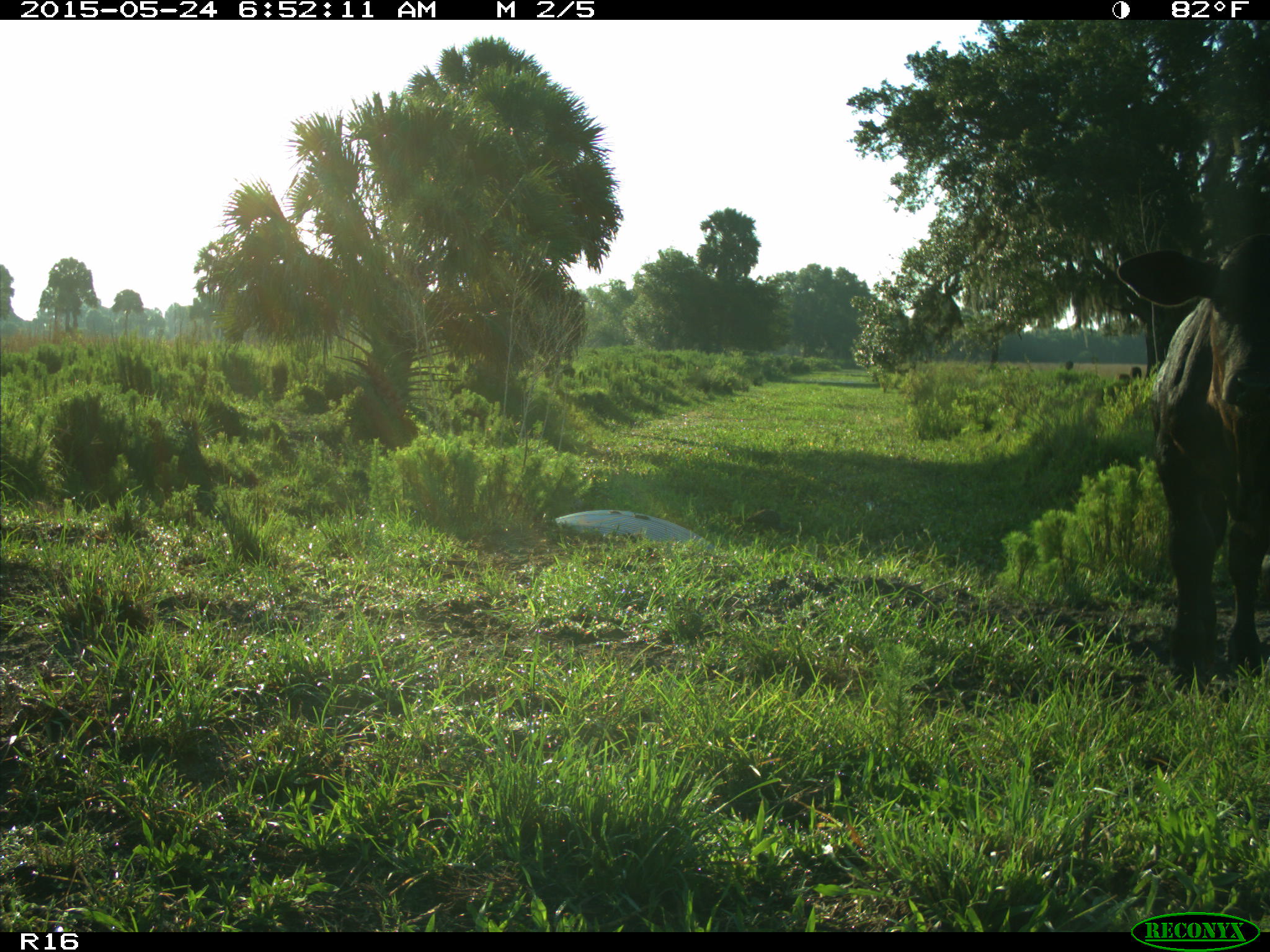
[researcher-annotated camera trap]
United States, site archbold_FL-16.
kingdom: Animalia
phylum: Chordata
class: Mammalia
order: Artiodactyla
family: Bovidae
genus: Bos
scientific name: Bos taurus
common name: domestic cow